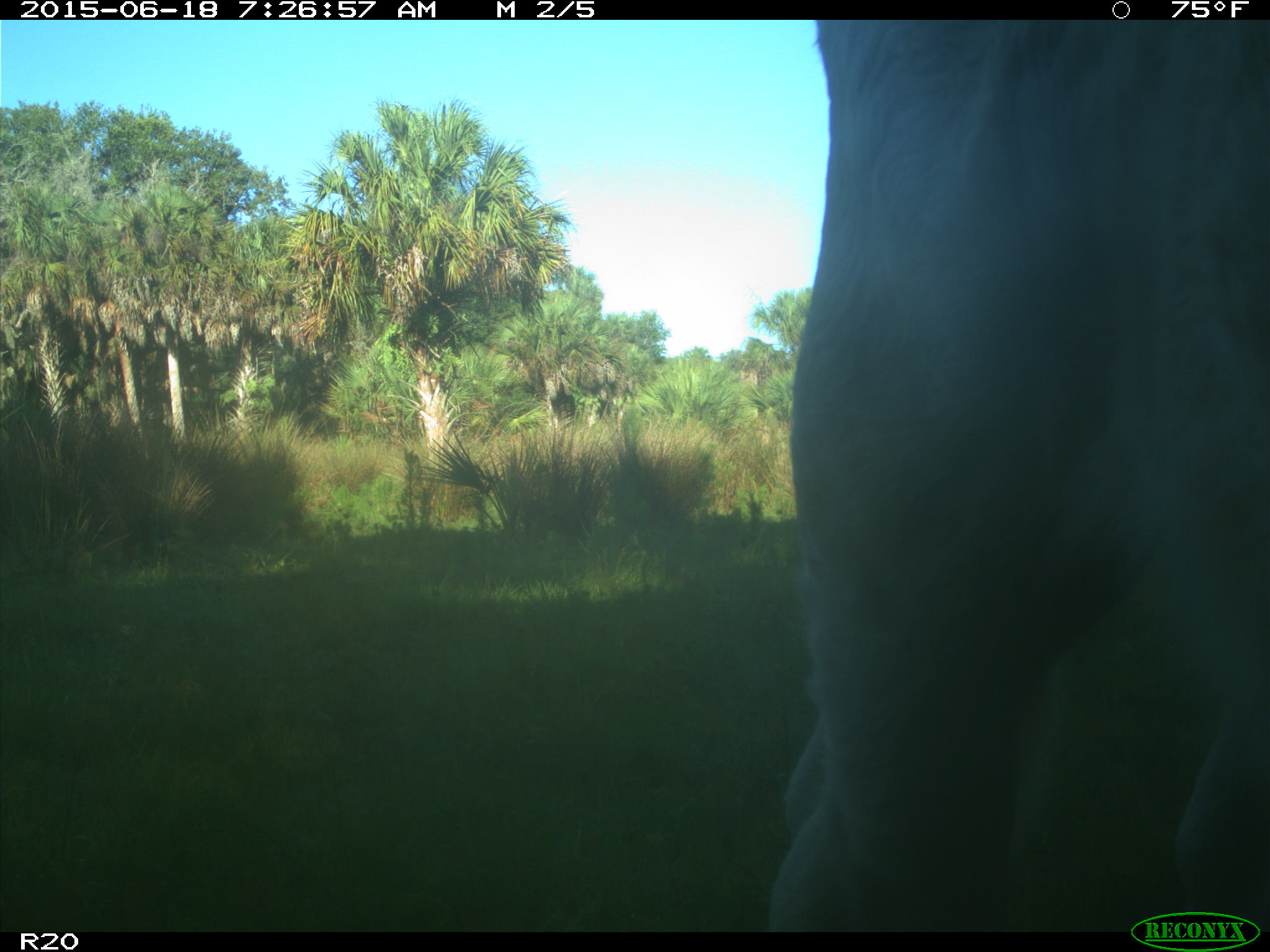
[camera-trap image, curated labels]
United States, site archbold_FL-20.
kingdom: Animalia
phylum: Chordata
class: Mammalia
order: Artiodactyla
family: Bovidae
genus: Bos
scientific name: Bos taurus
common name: domestic cow